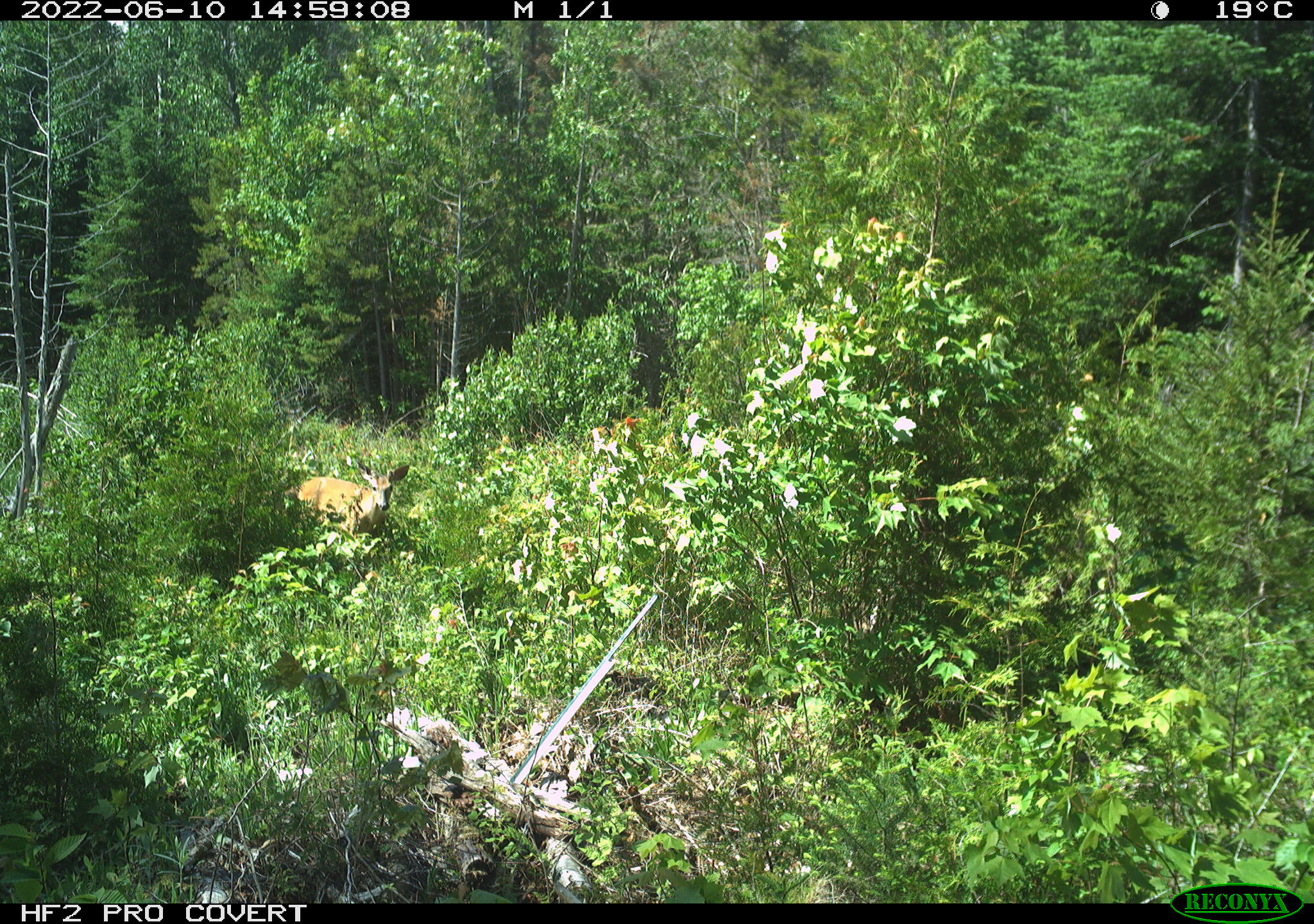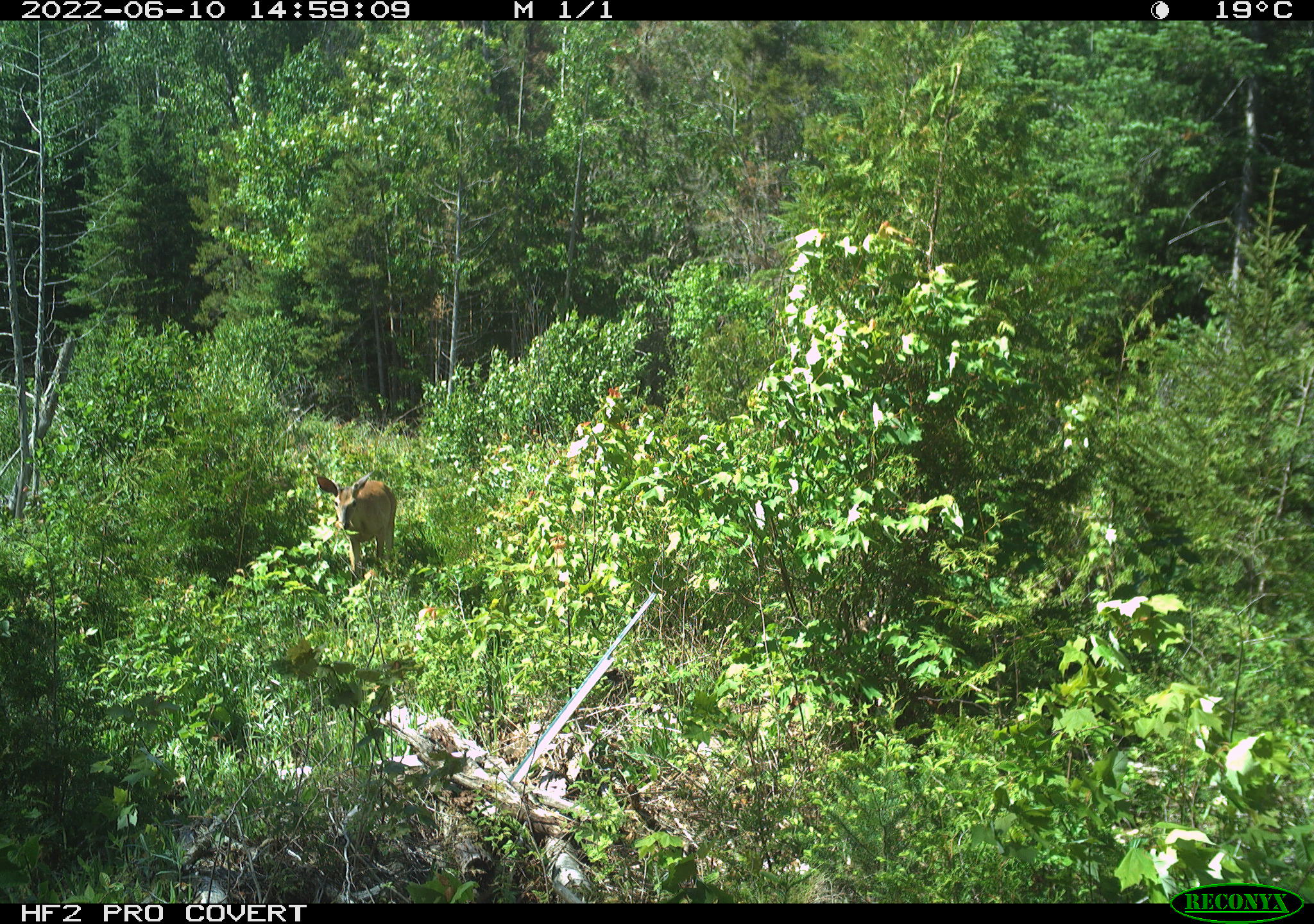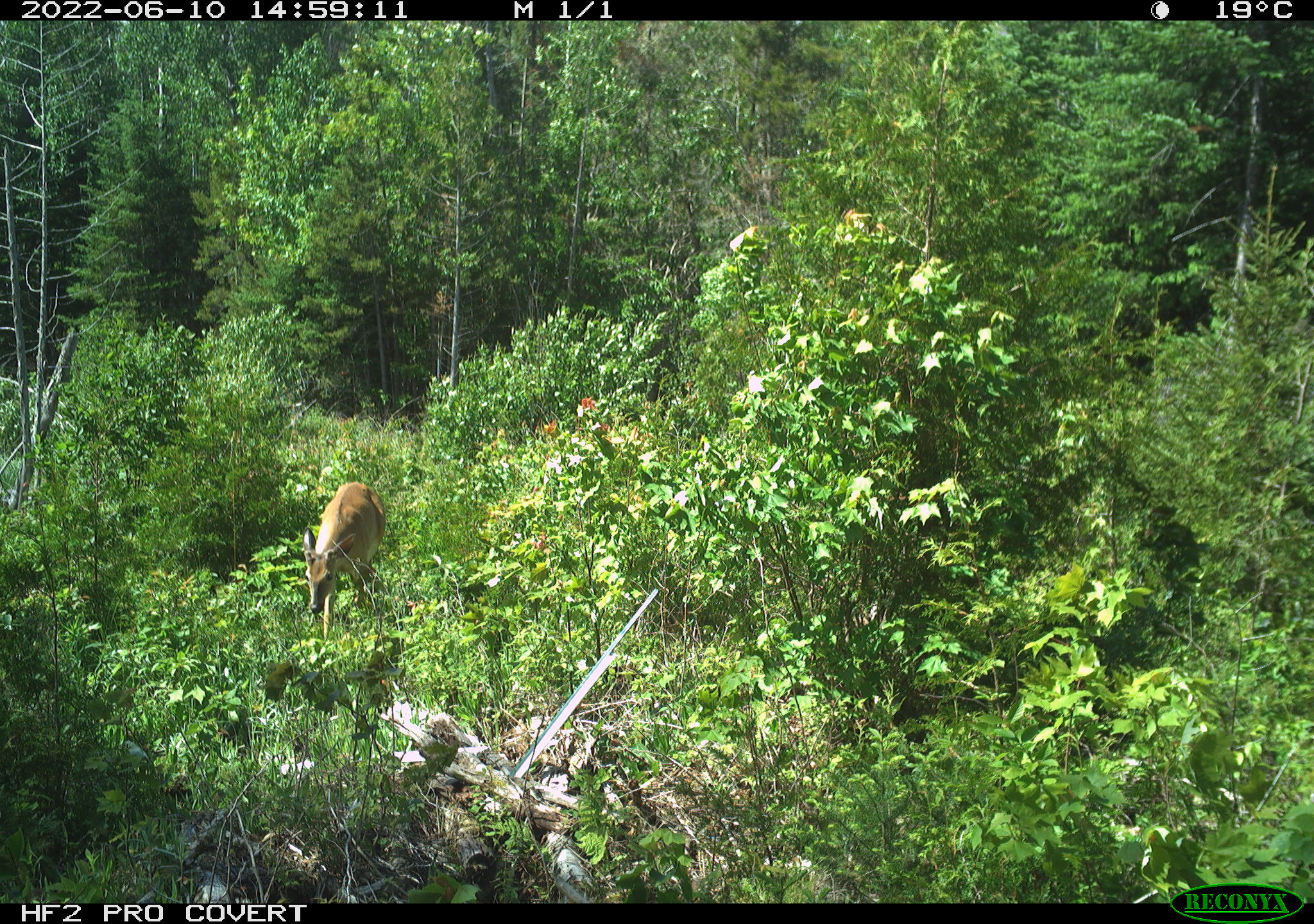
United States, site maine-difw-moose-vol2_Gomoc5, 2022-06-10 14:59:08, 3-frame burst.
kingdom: Animalia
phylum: Chordata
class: Mammalia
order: Artiodactyla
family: Cervidae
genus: Odocoileus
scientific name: Odocoileus virginianus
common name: white-tailed deer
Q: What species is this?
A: White-tailed deer (Odocoileus virginianus).